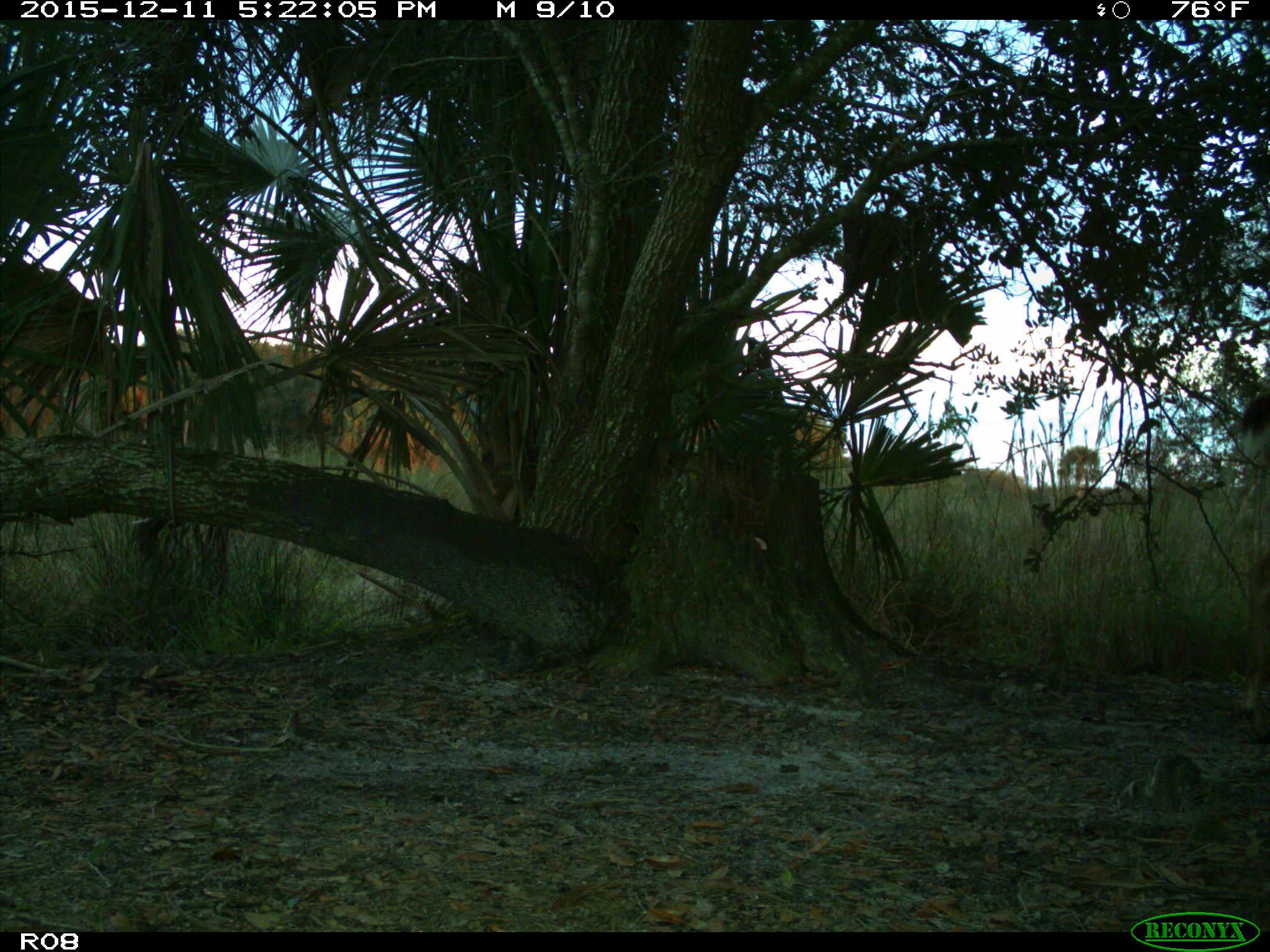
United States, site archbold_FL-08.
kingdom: Animalia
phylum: Chordata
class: Mammalia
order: Artiodactyla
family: Cervidae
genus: Odocoileus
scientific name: Odocoileus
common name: deer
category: unidentified deer